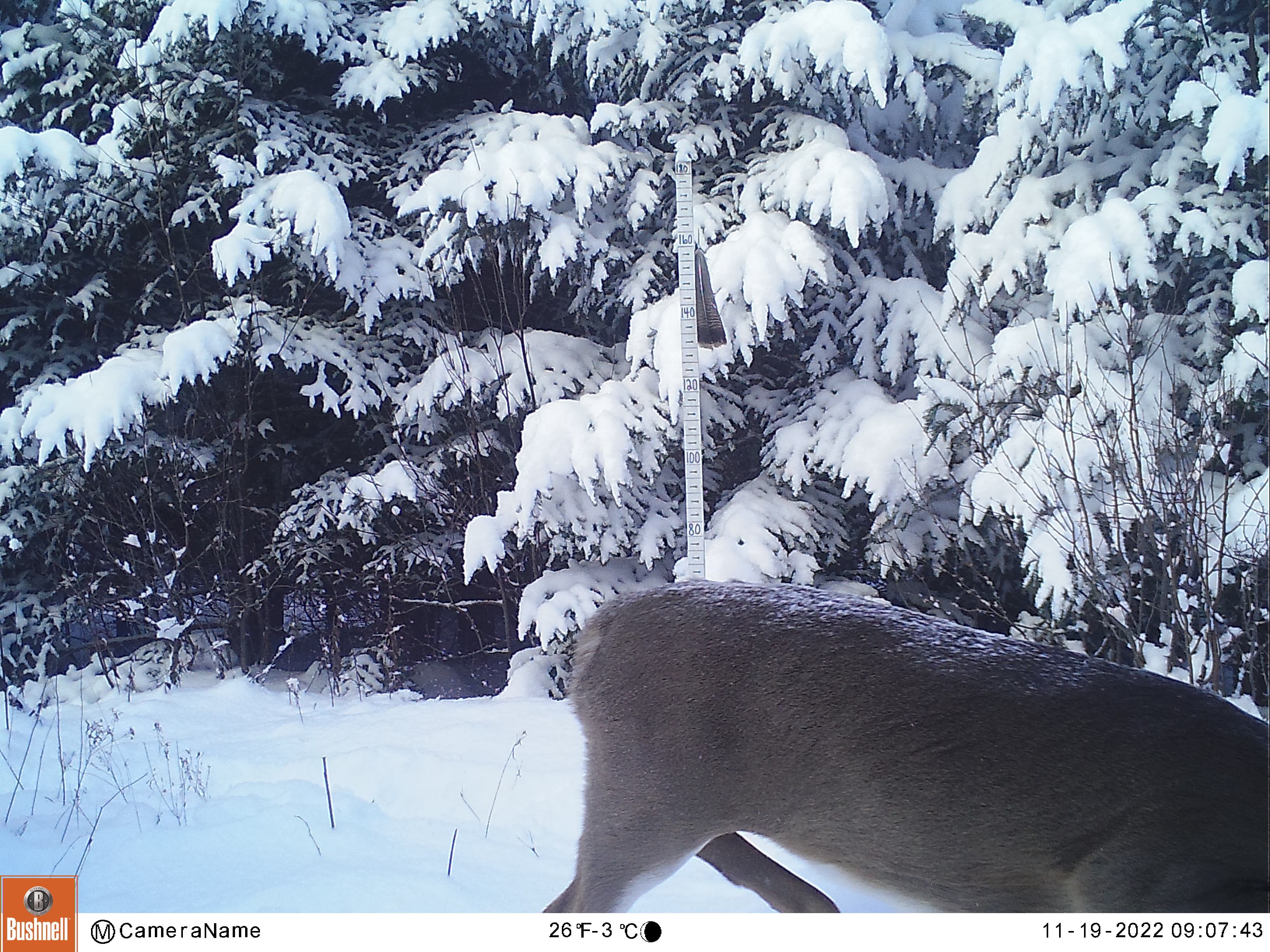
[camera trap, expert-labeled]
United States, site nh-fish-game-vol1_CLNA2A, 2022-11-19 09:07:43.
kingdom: Animalia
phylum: Chordata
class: Mammalia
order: Artiodactyla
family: Cervidae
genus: Odocoileus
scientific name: Odocoileus virginianus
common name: white-tailed deer